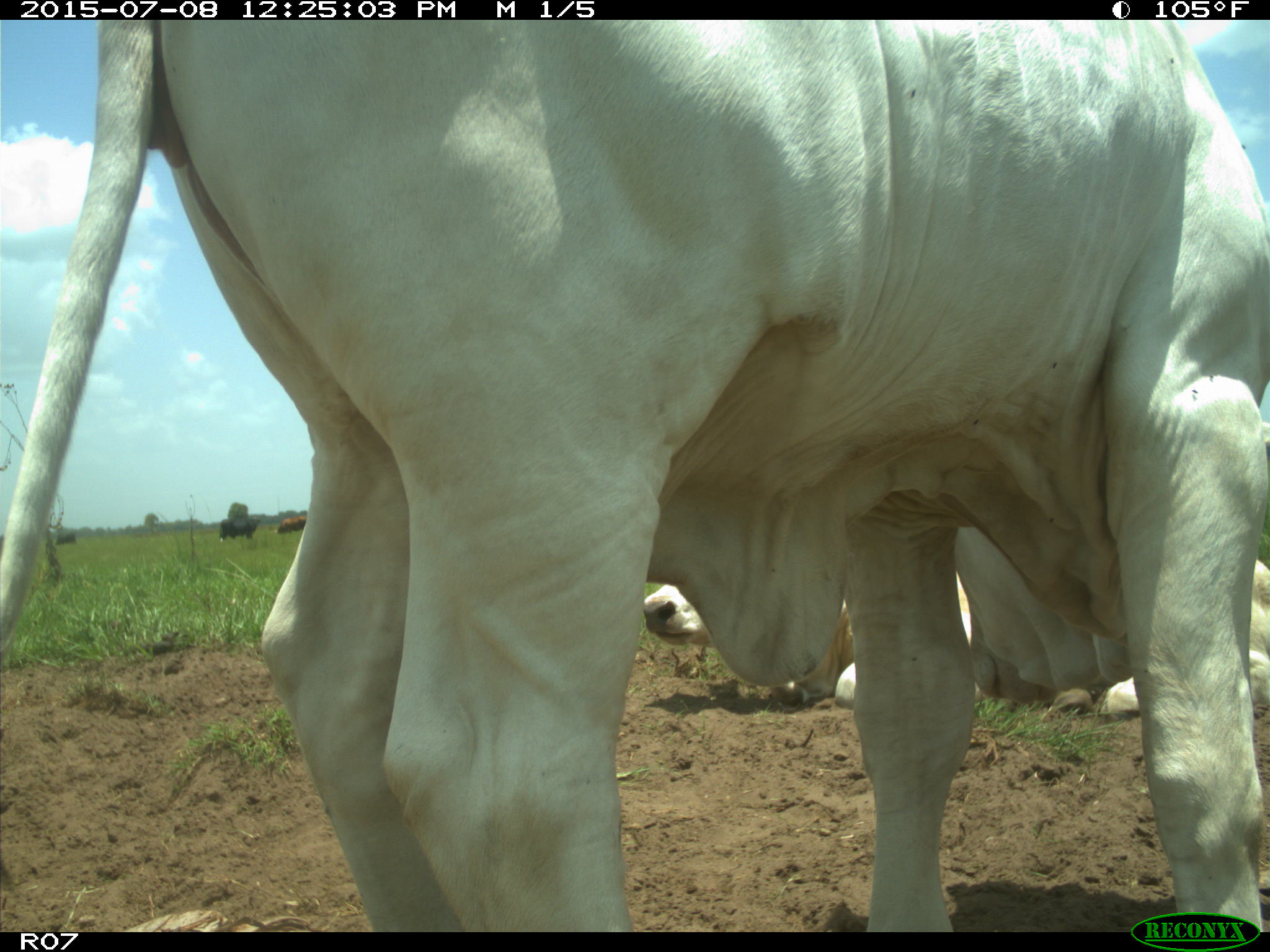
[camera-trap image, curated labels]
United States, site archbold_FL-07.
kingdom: Animalia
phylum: Chordata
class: Mammalia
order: Artiodactyla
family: Bovidae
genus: Bos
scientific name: Bos taurus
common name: domestic cow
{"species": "Bos taurus (domestic cow)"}